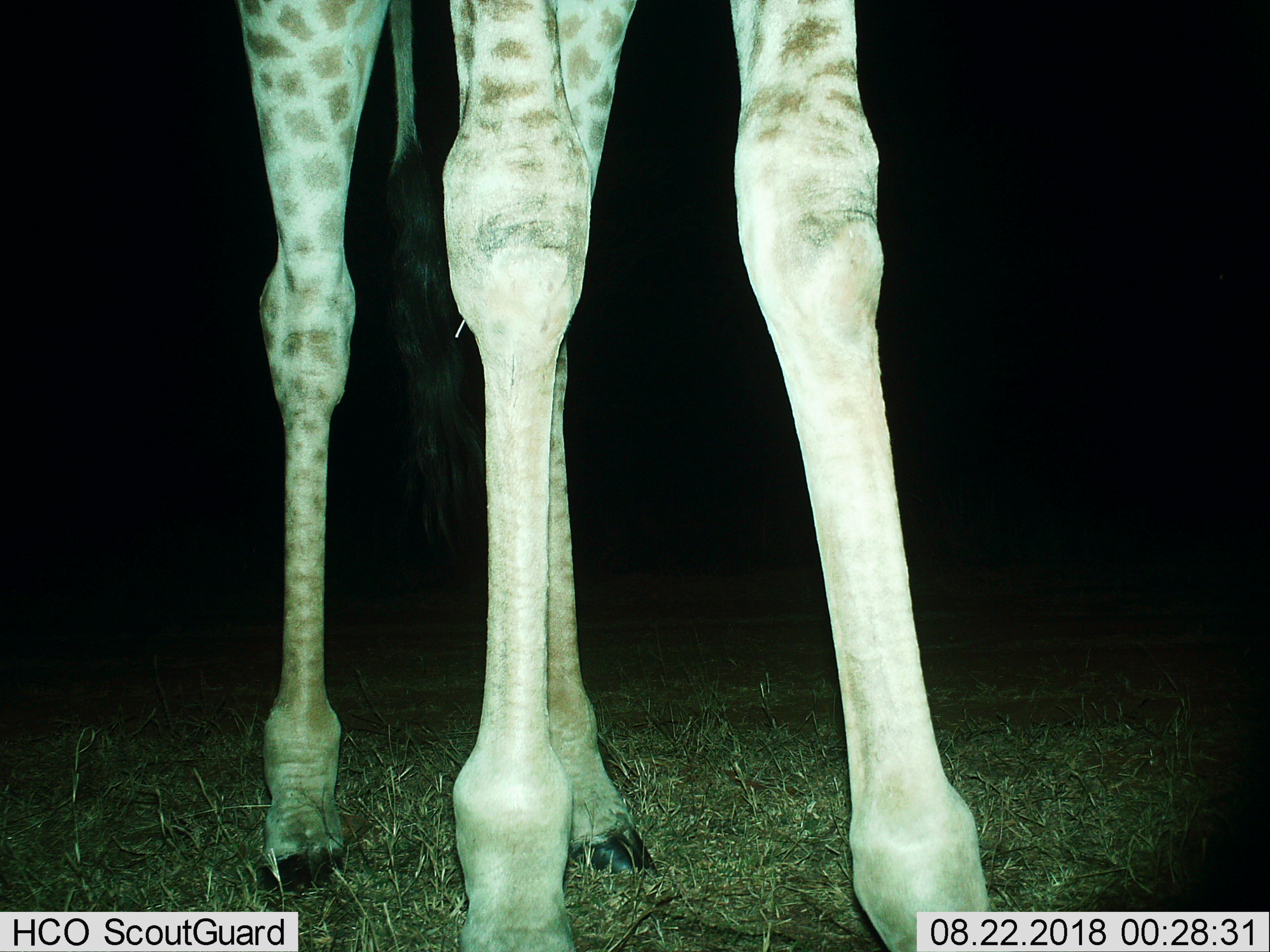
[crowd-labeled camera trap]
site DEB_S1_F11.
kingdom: Animalia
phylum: Chordata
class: Mammalia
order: Artiodactyla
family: Giraffidae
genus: Giraffa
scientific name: Giraffa camelopardalis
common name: giraffe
Giraffe (Giraffa camelopardalis), count 1. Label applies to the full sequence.